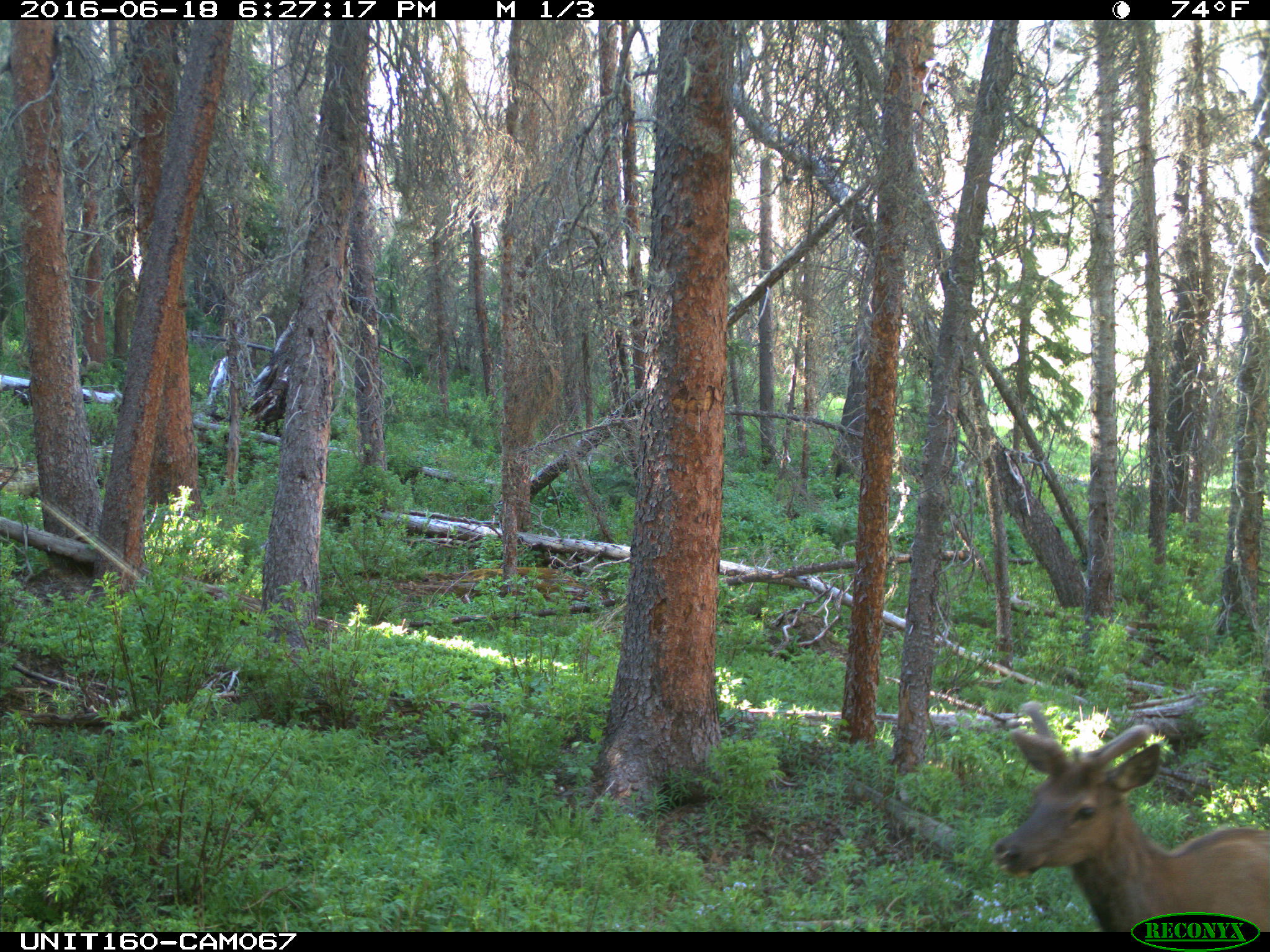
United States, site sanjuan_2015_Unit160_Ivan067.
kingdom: Animalia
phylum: Chordata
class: Mammalia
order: Artiodactyla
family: Cervidae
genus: Cervus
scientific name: Cervus elaphus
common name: red deer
Cervus elaphus (red deer).